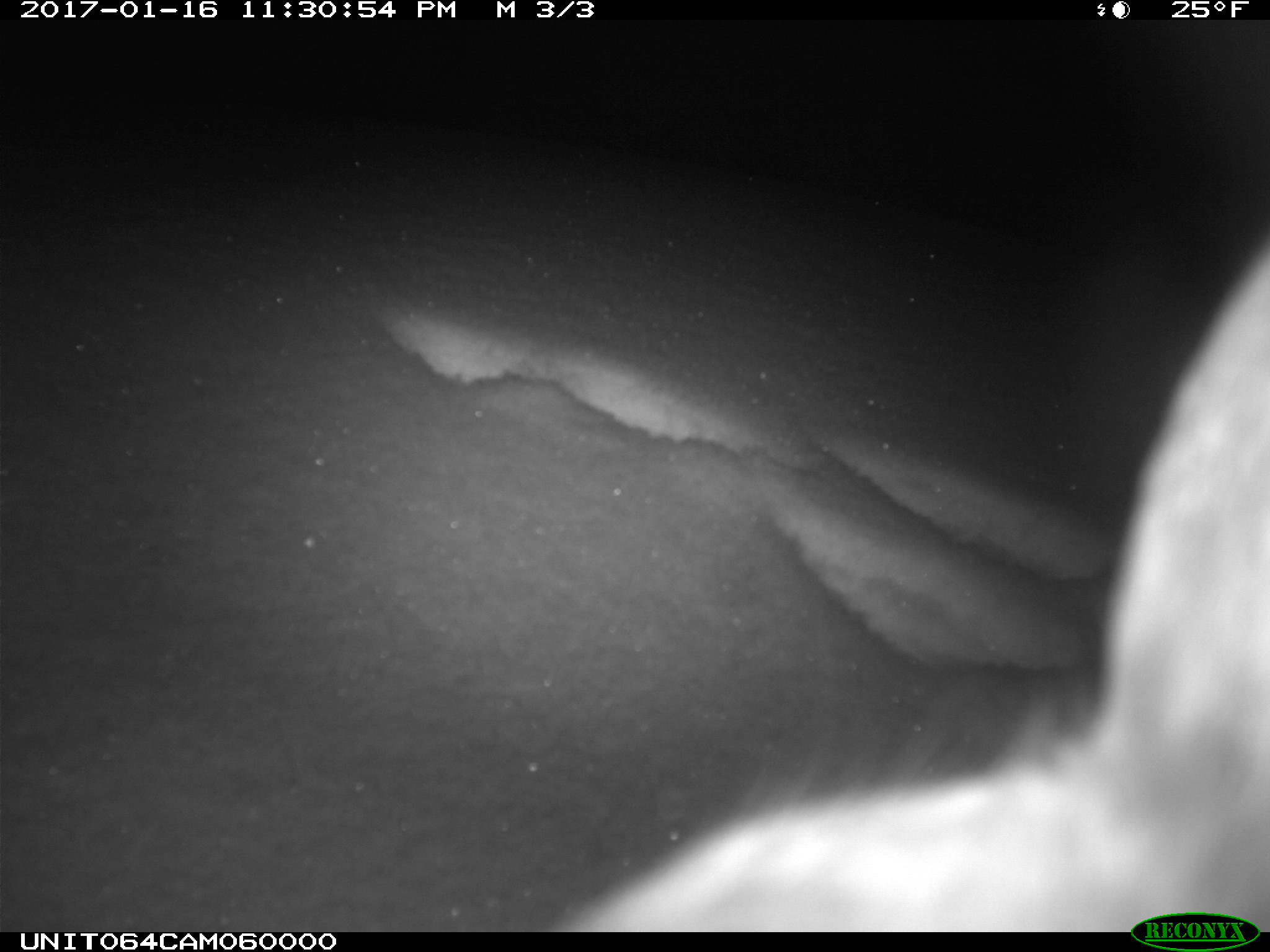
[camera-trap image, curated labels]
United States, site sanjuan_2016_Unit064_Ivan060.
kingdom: Animalia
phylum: Chordata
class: Mammalia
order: Lagomorpha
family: Leporidae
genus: Lepus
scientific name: Lepus americanus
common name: snowshoe hare